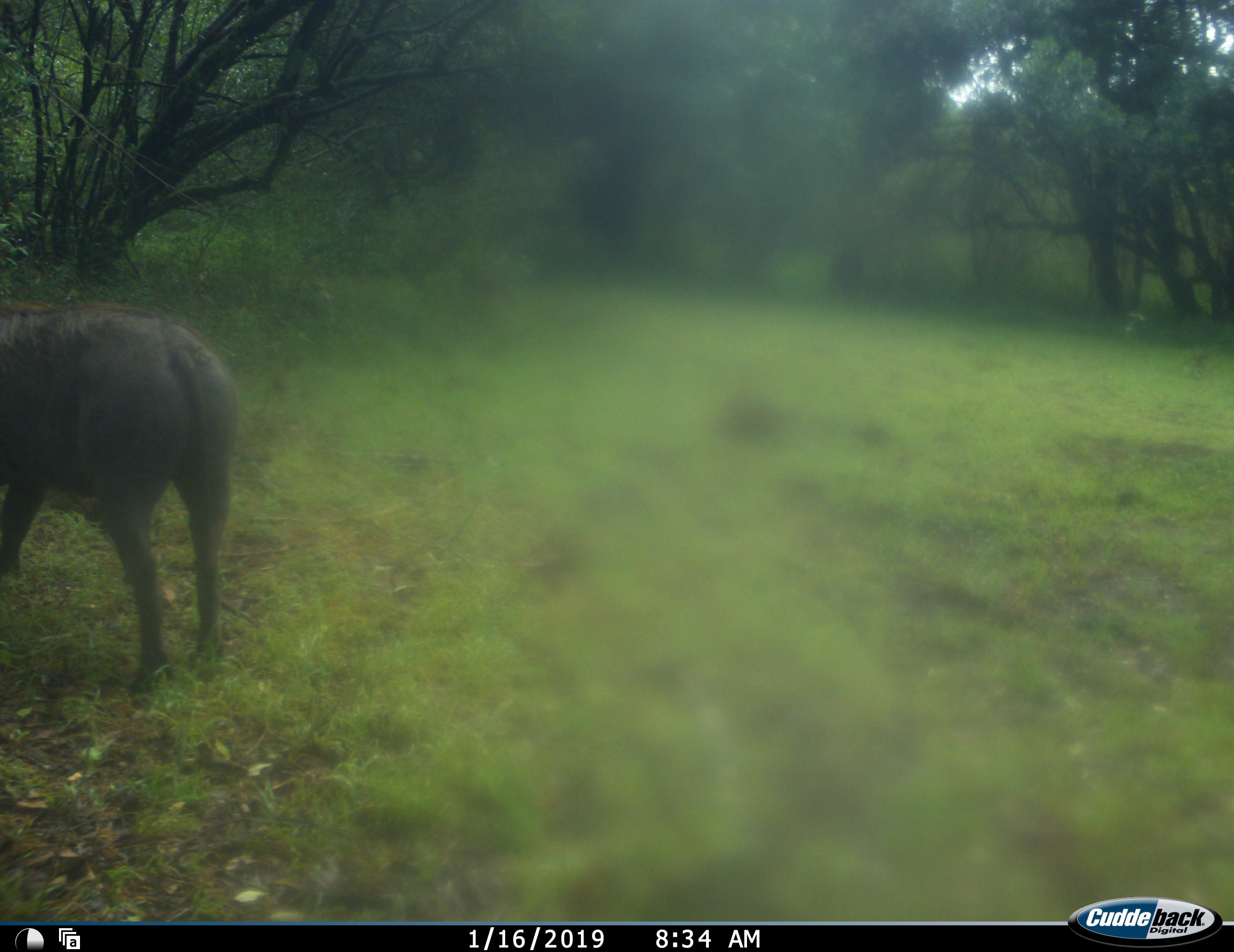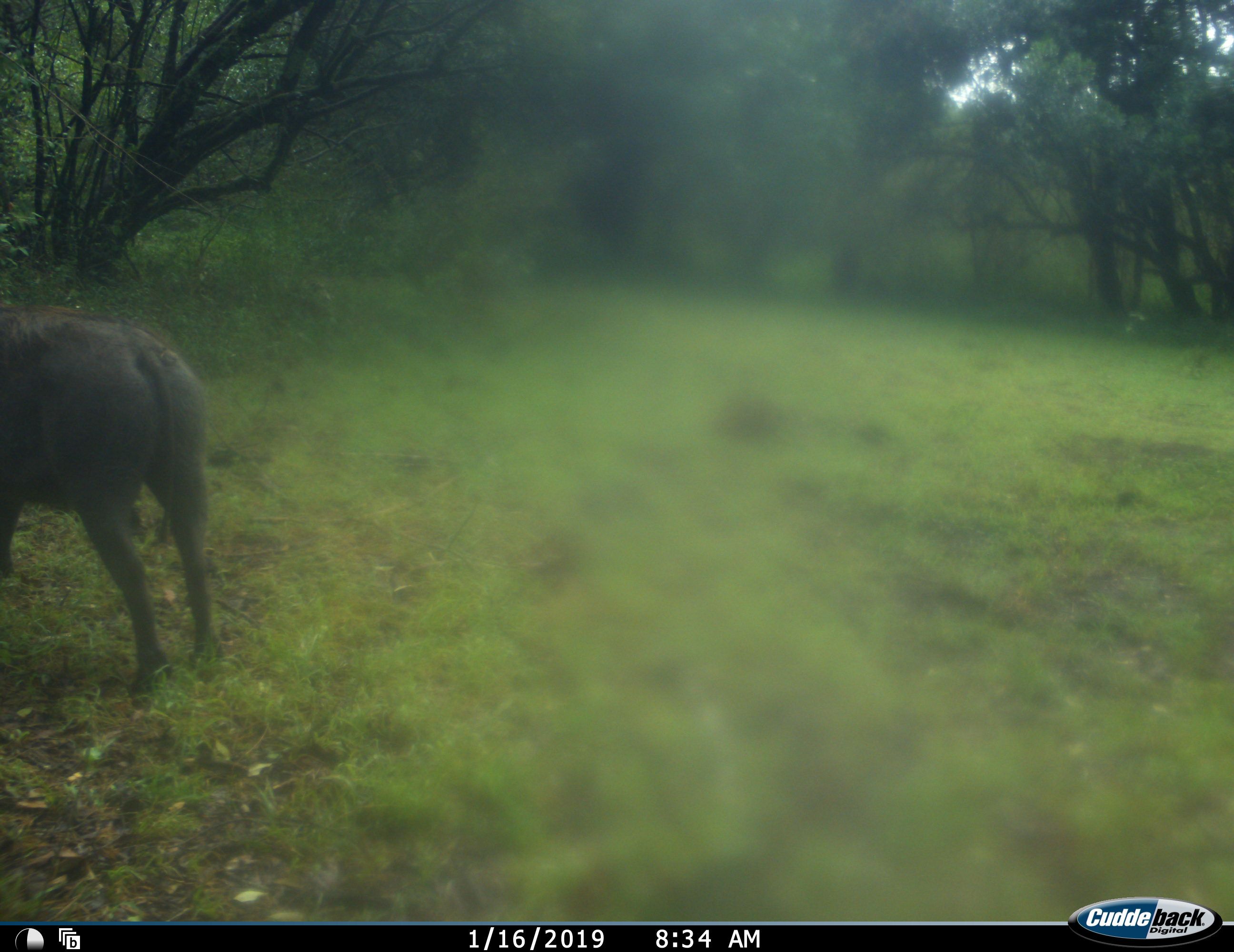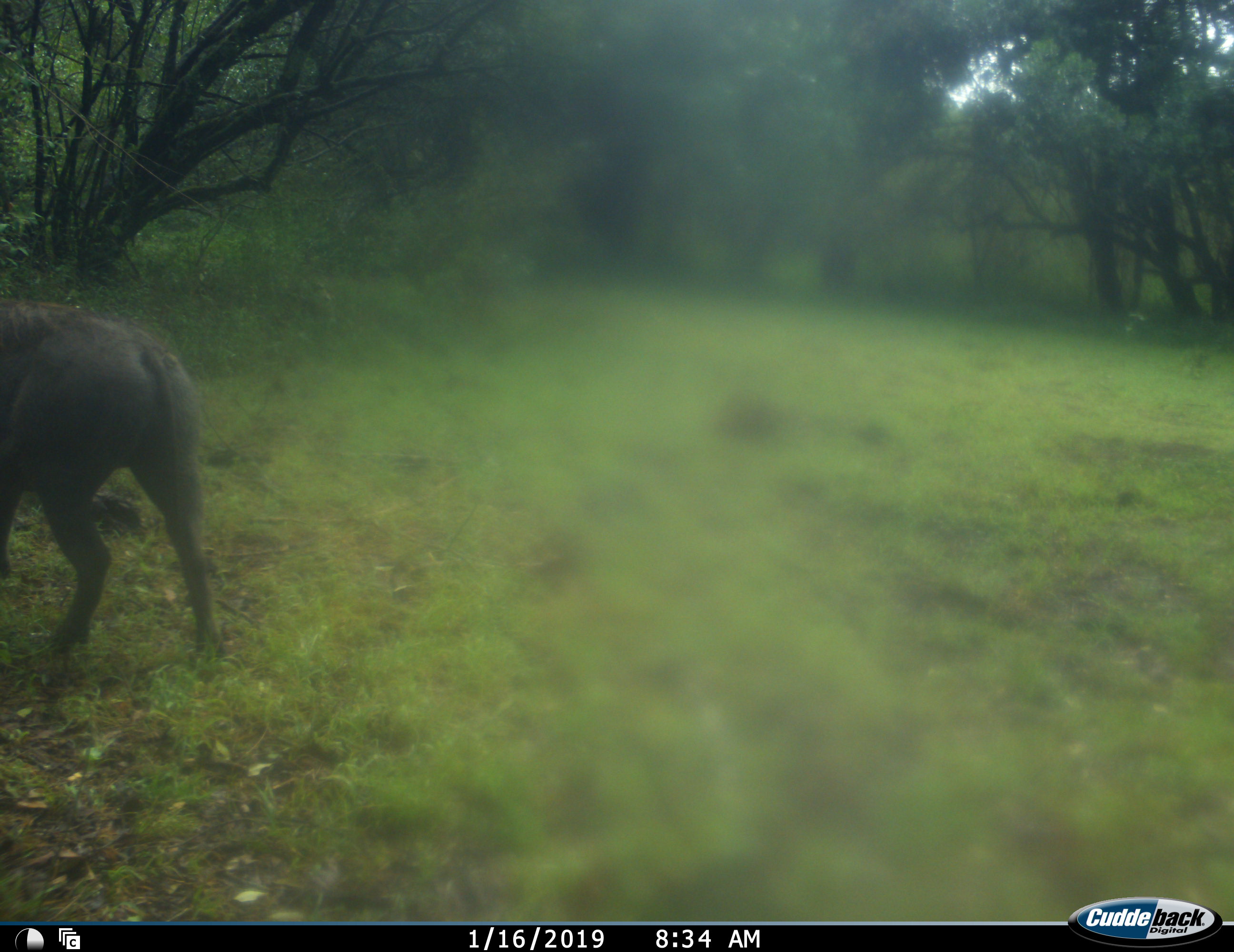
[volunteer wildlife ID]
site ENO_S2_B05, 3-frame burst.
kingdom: Animalia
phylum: Chordata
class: Mammalia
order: Artiodactyla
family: Suidae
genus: Phacochoerus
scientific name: Phacochoerus africanus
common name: warthog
Warthog (Phacochoerus africanus), count 2. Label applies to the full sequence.